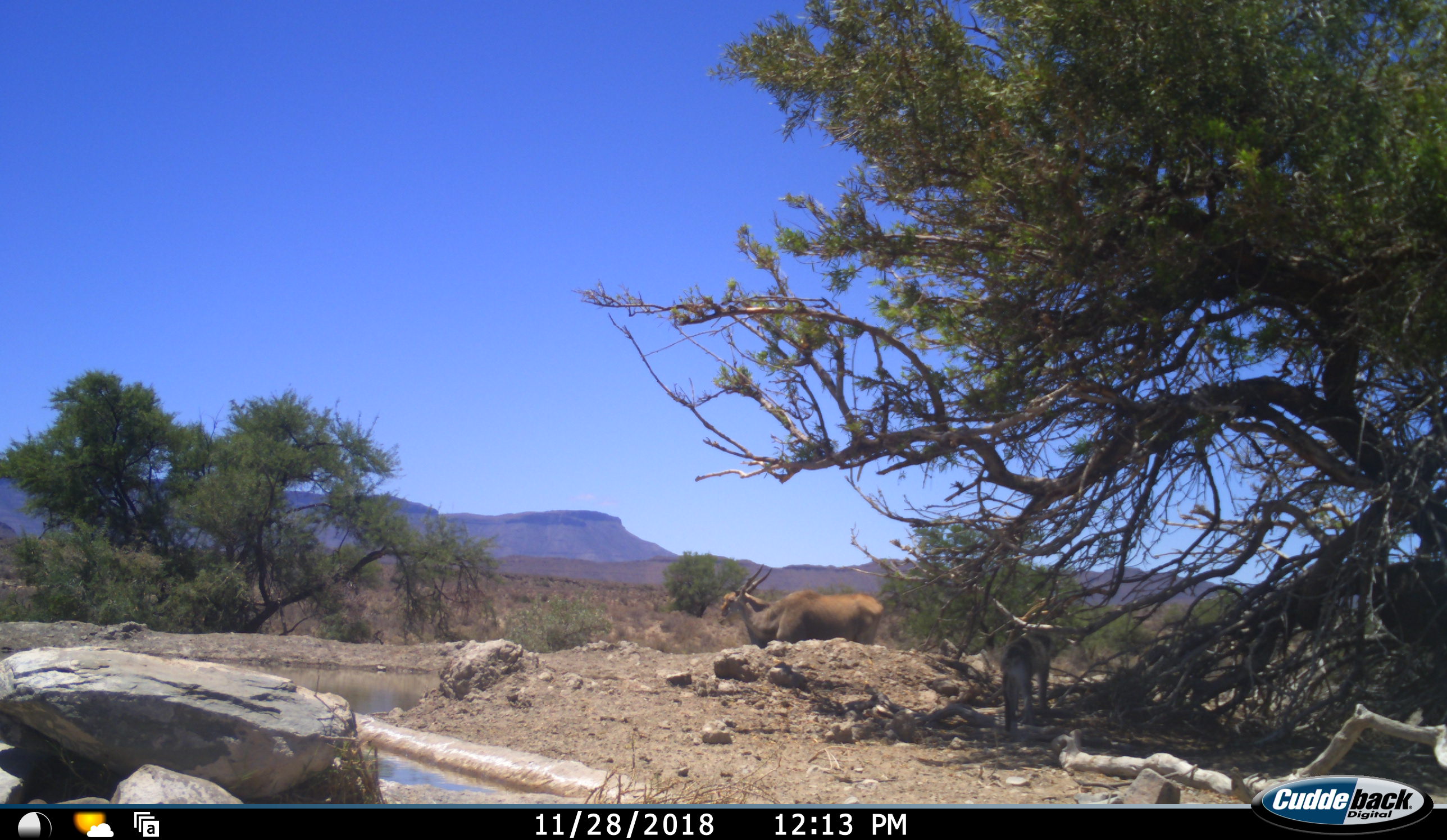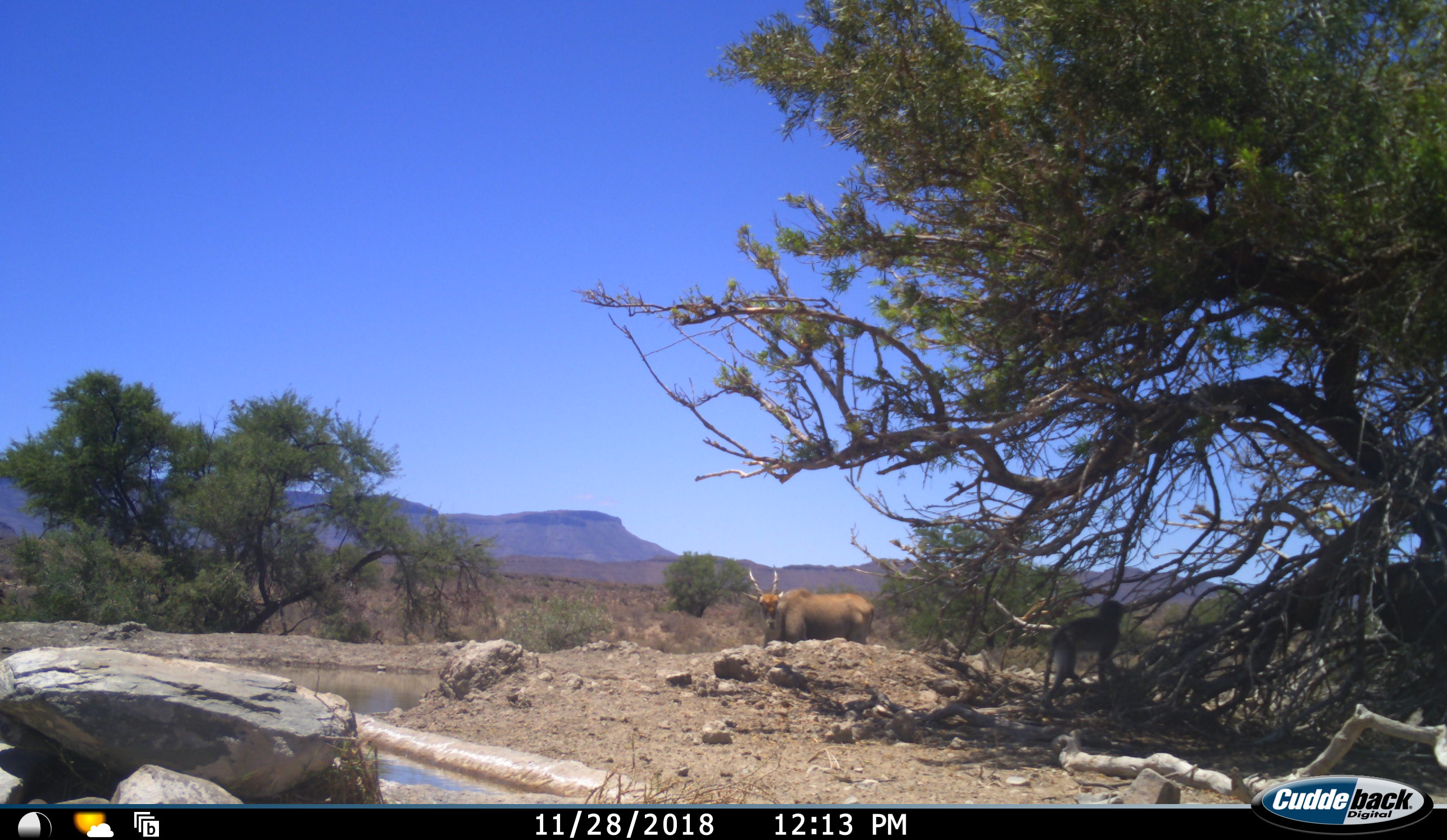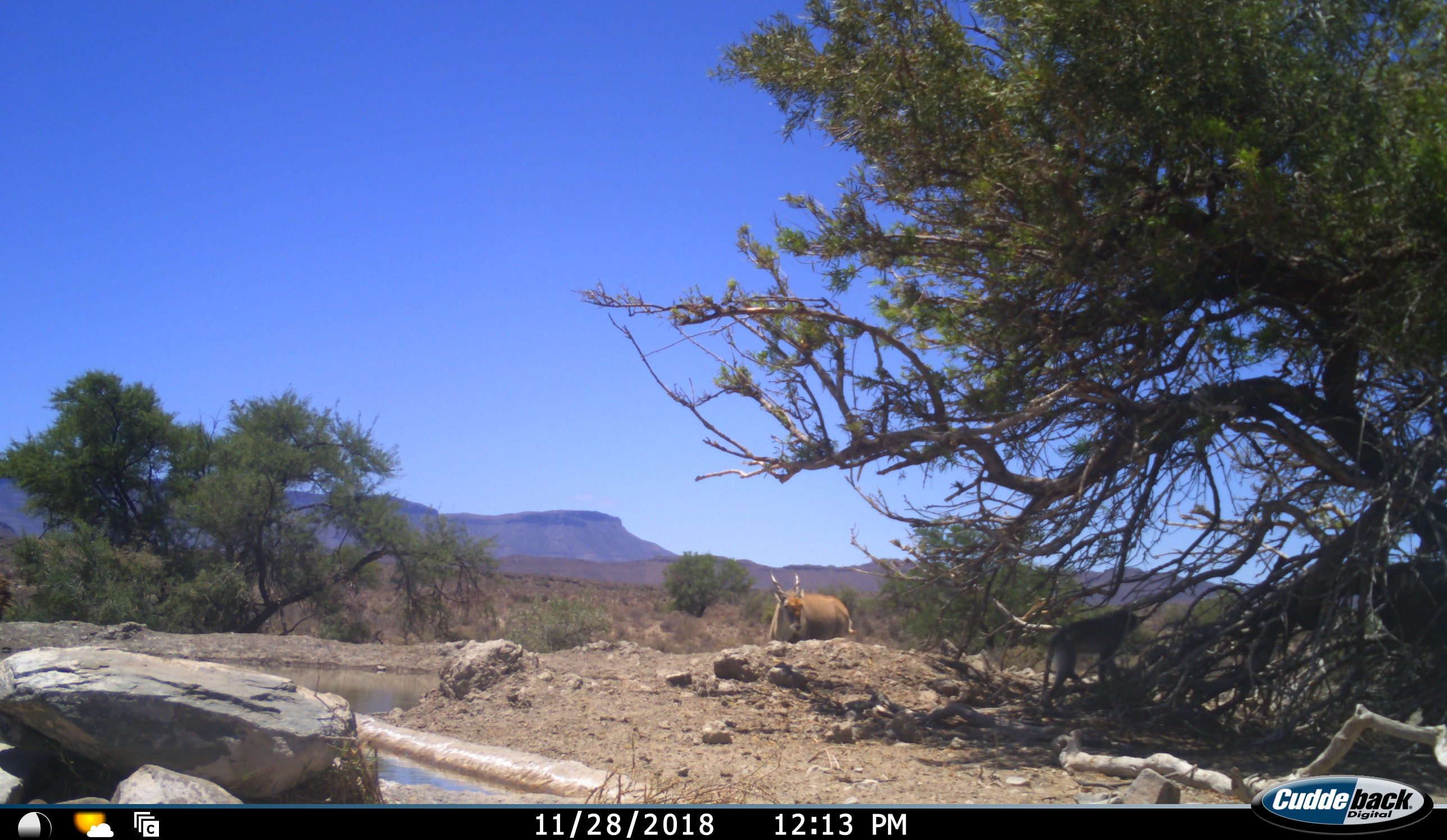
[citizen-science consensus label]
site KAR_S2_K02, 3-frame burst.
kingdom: Animalia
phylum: Chordata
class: Mammalia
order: Artiodactyla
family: Bovidae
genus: Tragelaphus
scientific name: Tragelaphus oryx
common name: eland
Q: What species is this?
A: Eland (Tragelaphus oryx).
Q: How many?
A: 1.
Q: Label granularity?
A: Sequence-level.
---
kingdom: Animalia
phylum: Chordata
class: Mammalia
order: Primates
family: Cercopithecidae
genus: Chlorocebus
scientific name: Chlorocebus pygerythrus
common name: vervet monkey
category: monkeyvervet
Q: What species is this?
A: Monkeyvervet (vervet monkey) (Chlorocebus pygerythrus).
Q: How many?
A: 1.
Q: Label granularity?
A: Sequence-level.